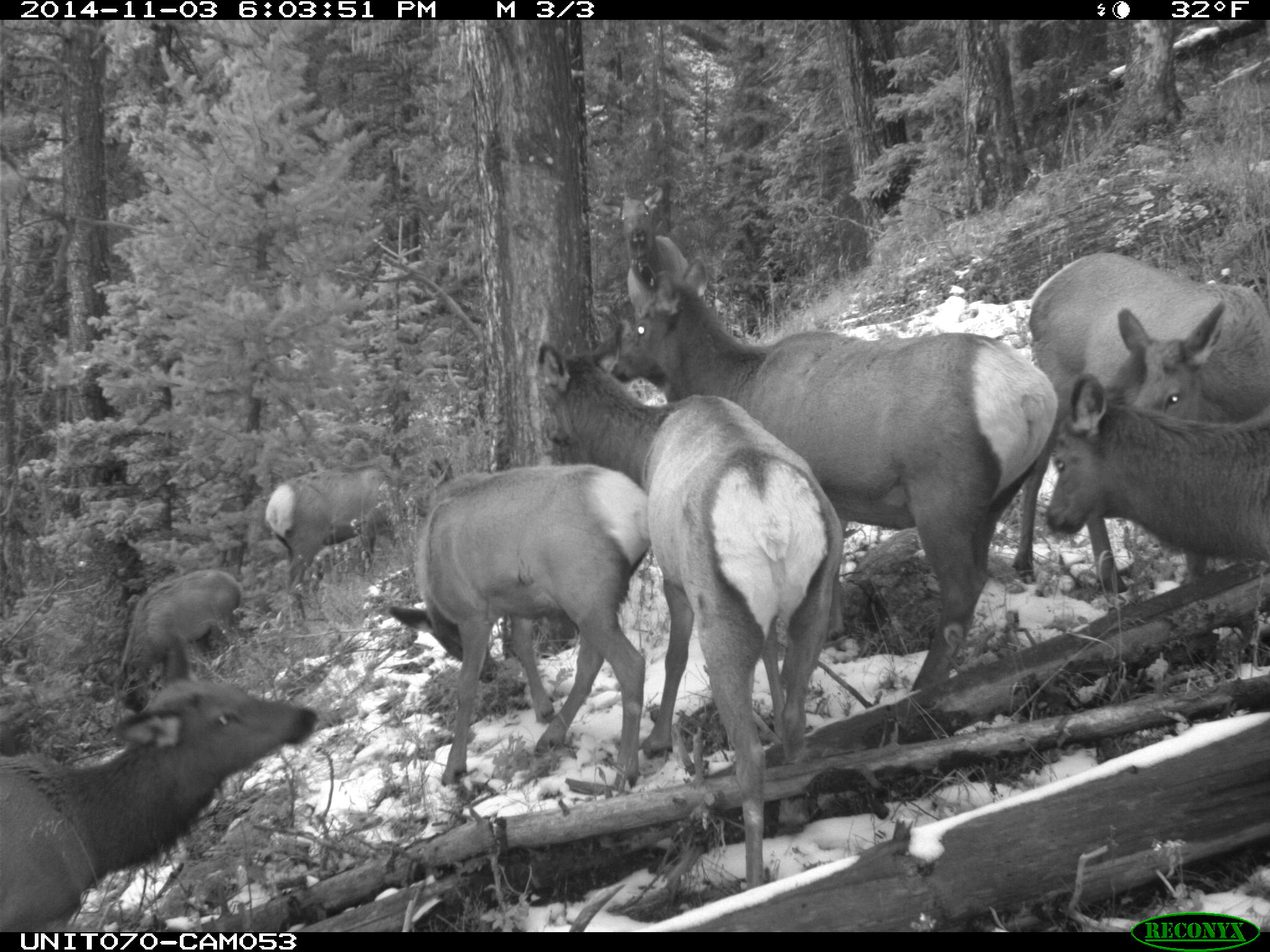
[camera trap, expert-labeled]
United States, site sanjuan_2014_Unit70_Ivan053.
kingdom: Animalia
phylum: Chordata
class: Mammalia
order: Artiodactyla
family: Cervidae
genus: Cervus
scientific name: Cervus elaphus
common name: red deer